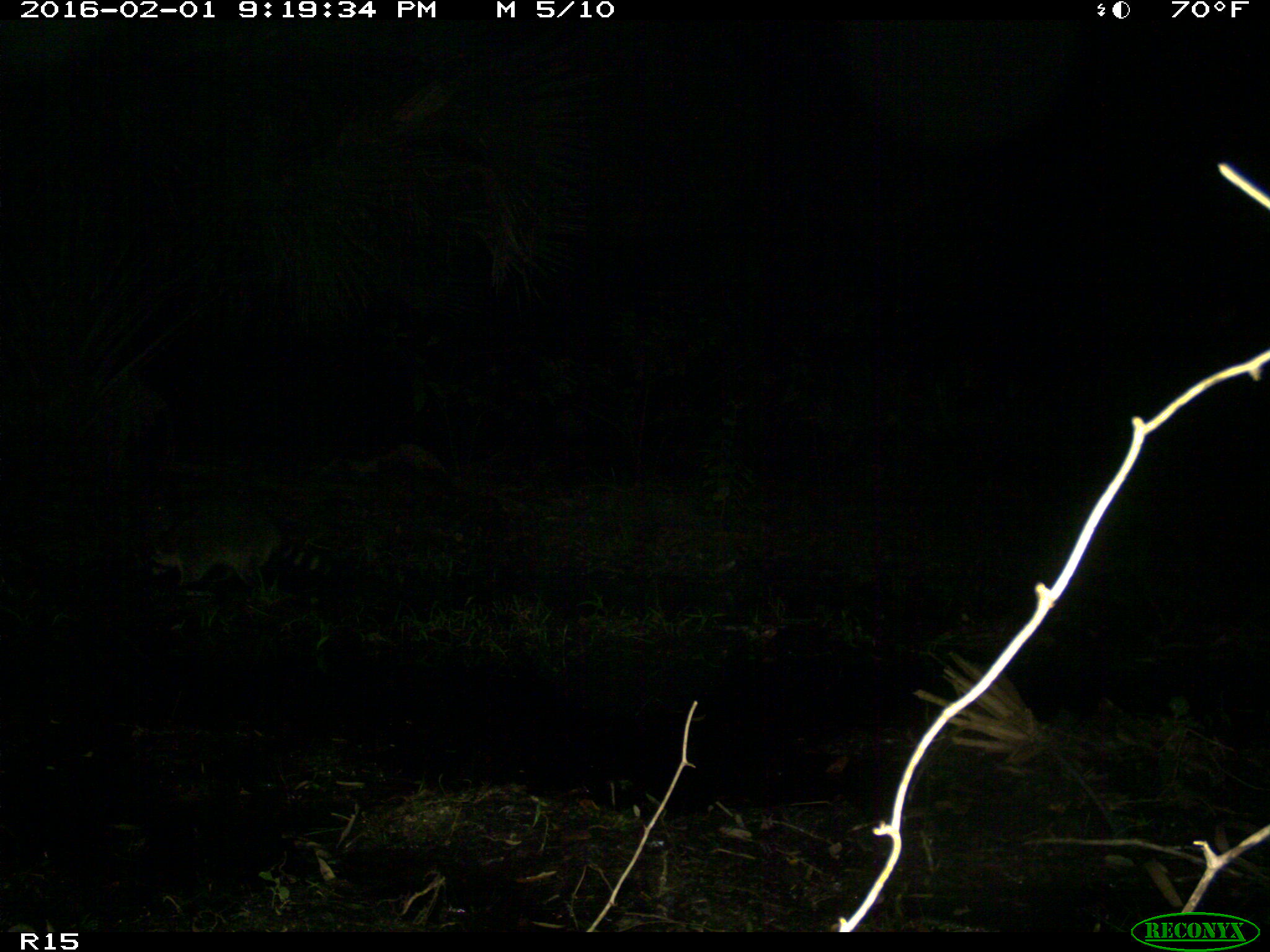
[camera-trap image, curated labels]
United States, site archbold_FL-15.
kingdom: Animalia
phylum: Chordata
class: Mammalia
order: Carnivora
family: Procyonidae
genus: Procyon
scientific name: Procyon lotor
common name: common raccoon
Procyon lotor (common raccoon).